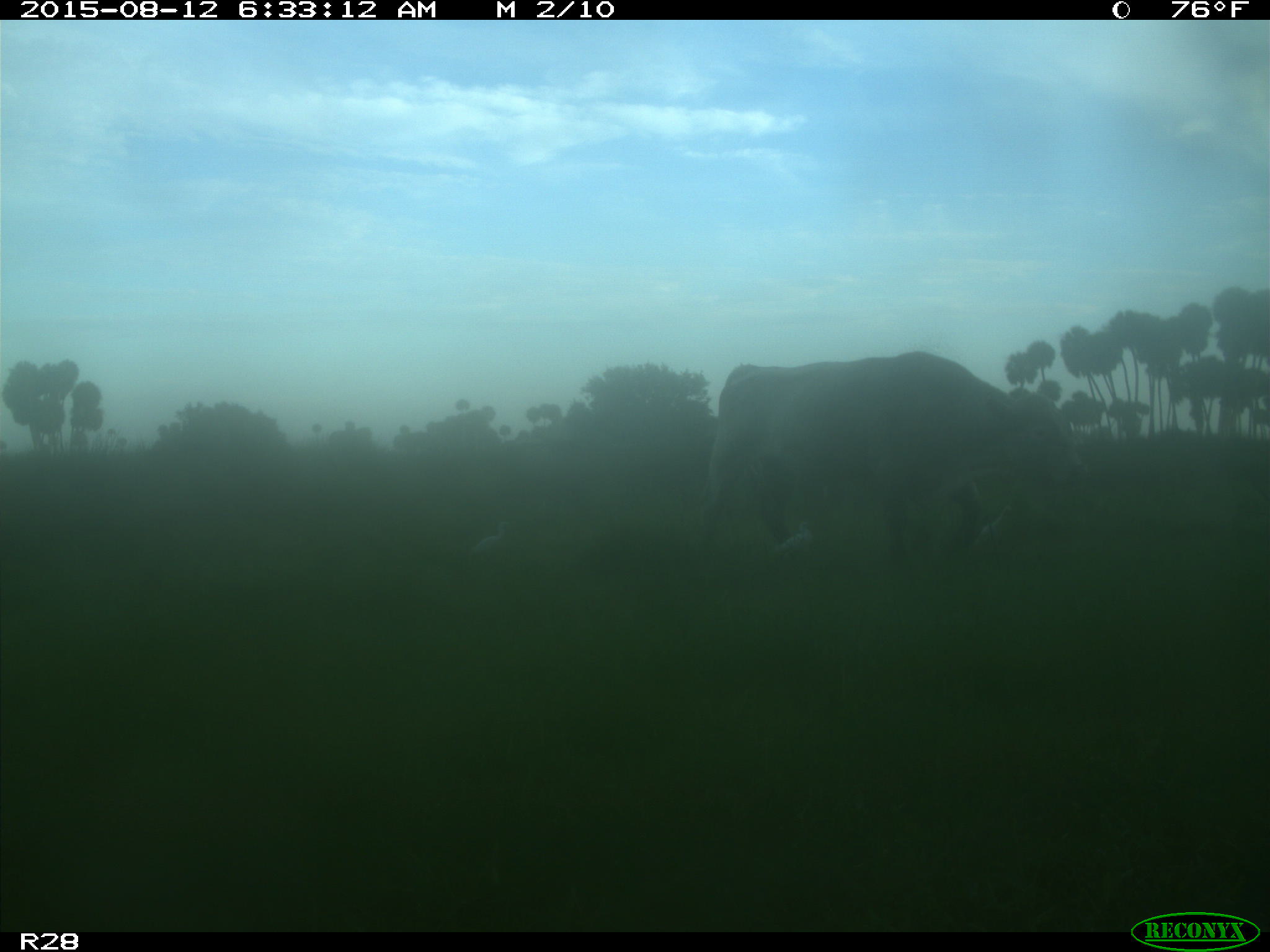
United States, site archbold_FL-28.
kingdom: Animalia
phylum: Chordata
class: Mammalia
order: Artiodactyla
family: Bovidae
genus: Bos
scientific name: Bos taurus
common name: domestic cow